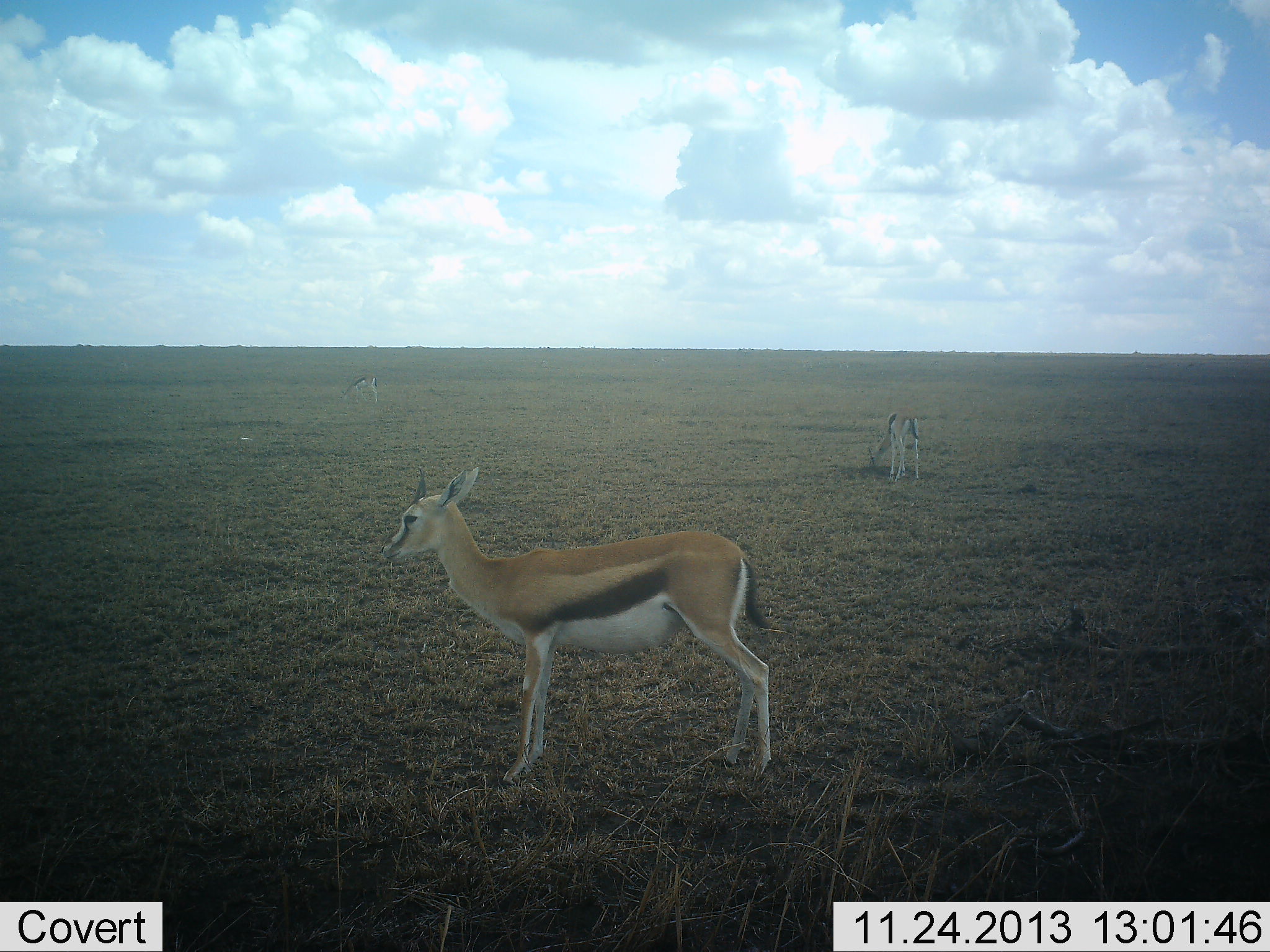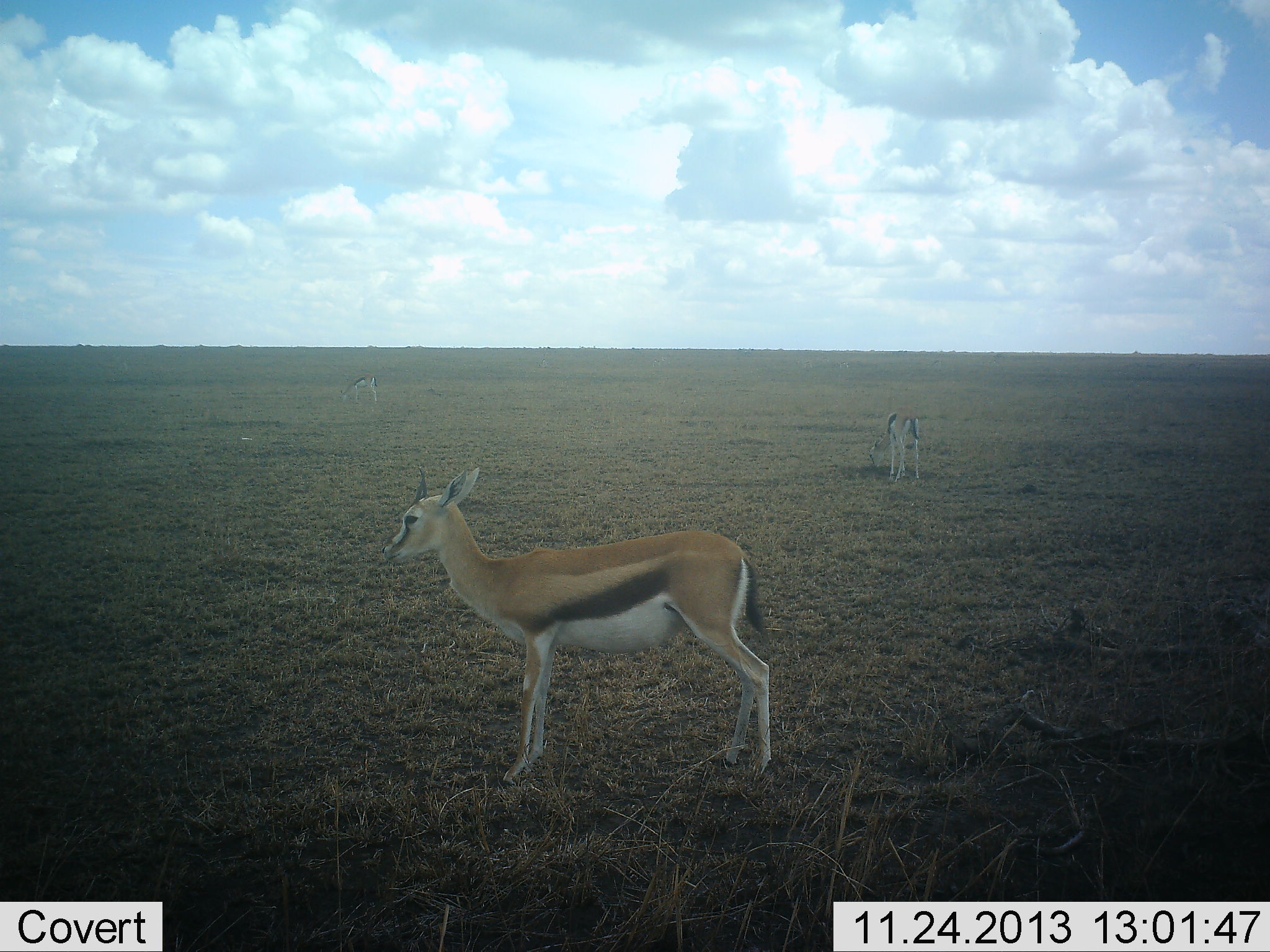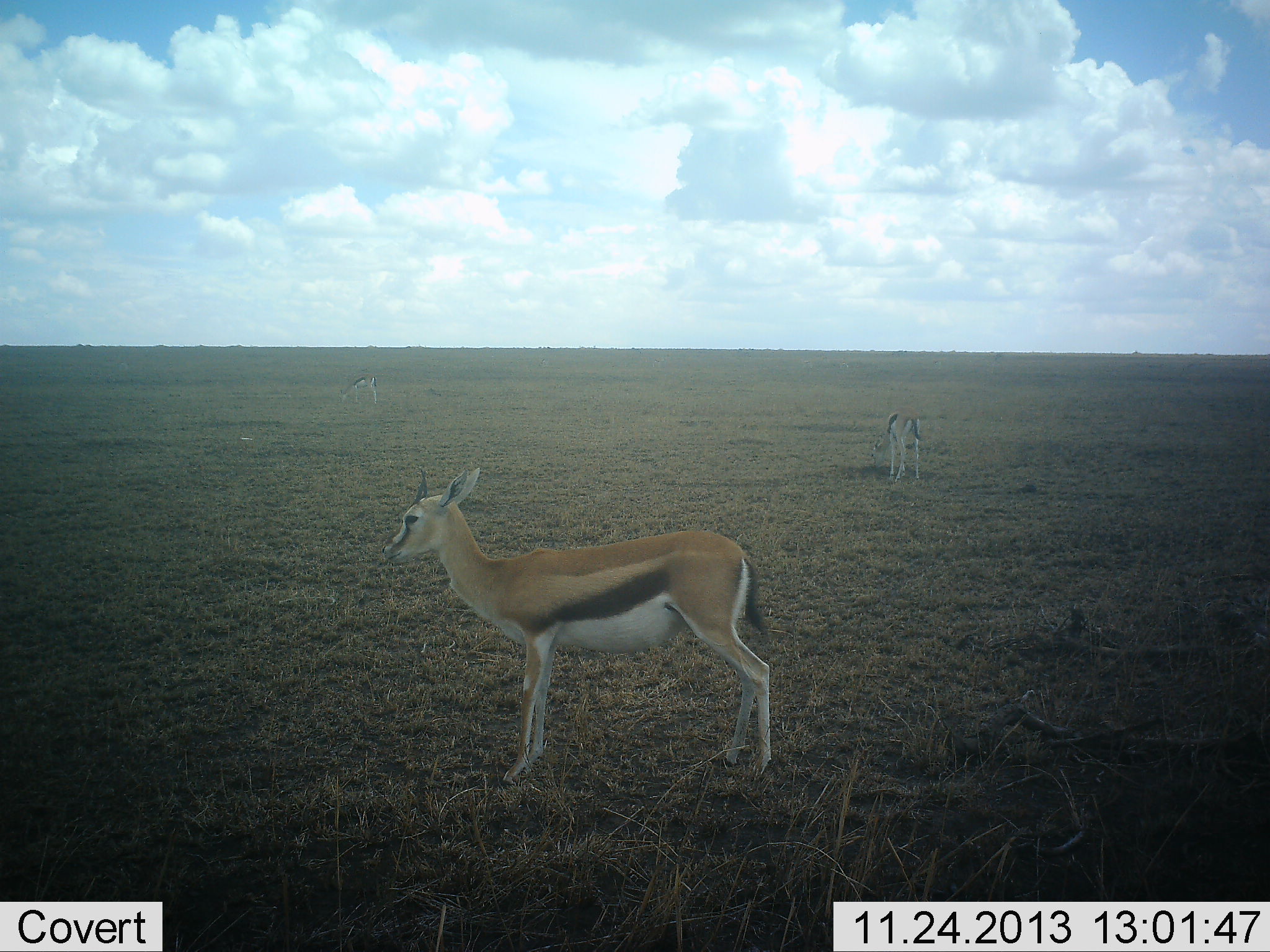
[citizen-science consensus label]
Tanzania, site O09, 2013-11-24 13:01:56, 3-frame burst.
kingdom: Animalia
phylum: Chordata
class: Mammalia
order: Artiodactyla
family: Bovidae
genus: Eudorcas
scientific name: Eudorcas thomsonii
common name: thomson's gazelle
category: gazellethomsons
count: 3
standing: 90%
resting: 0%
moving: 0%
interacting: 0%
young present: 0%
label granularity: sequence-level